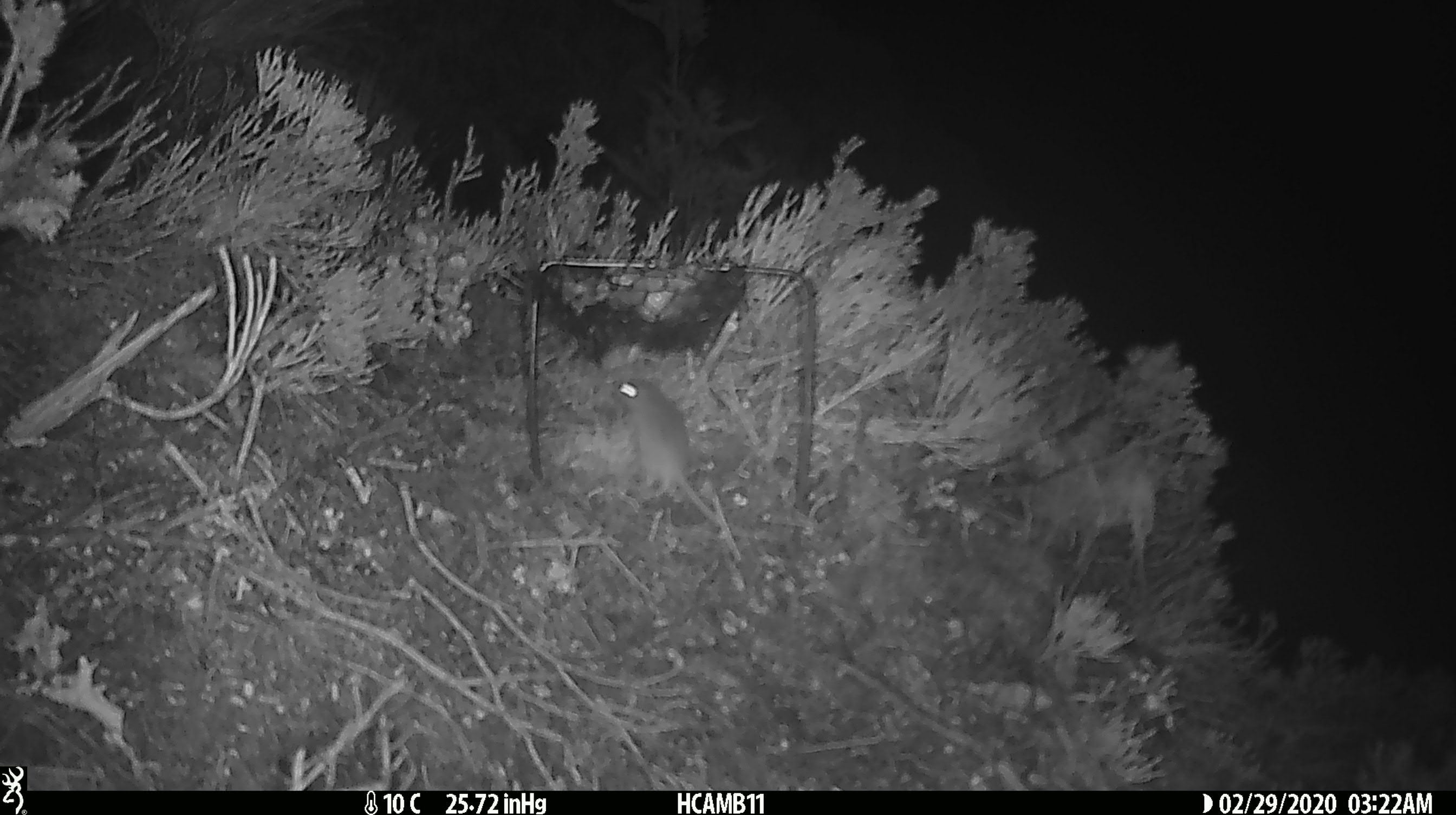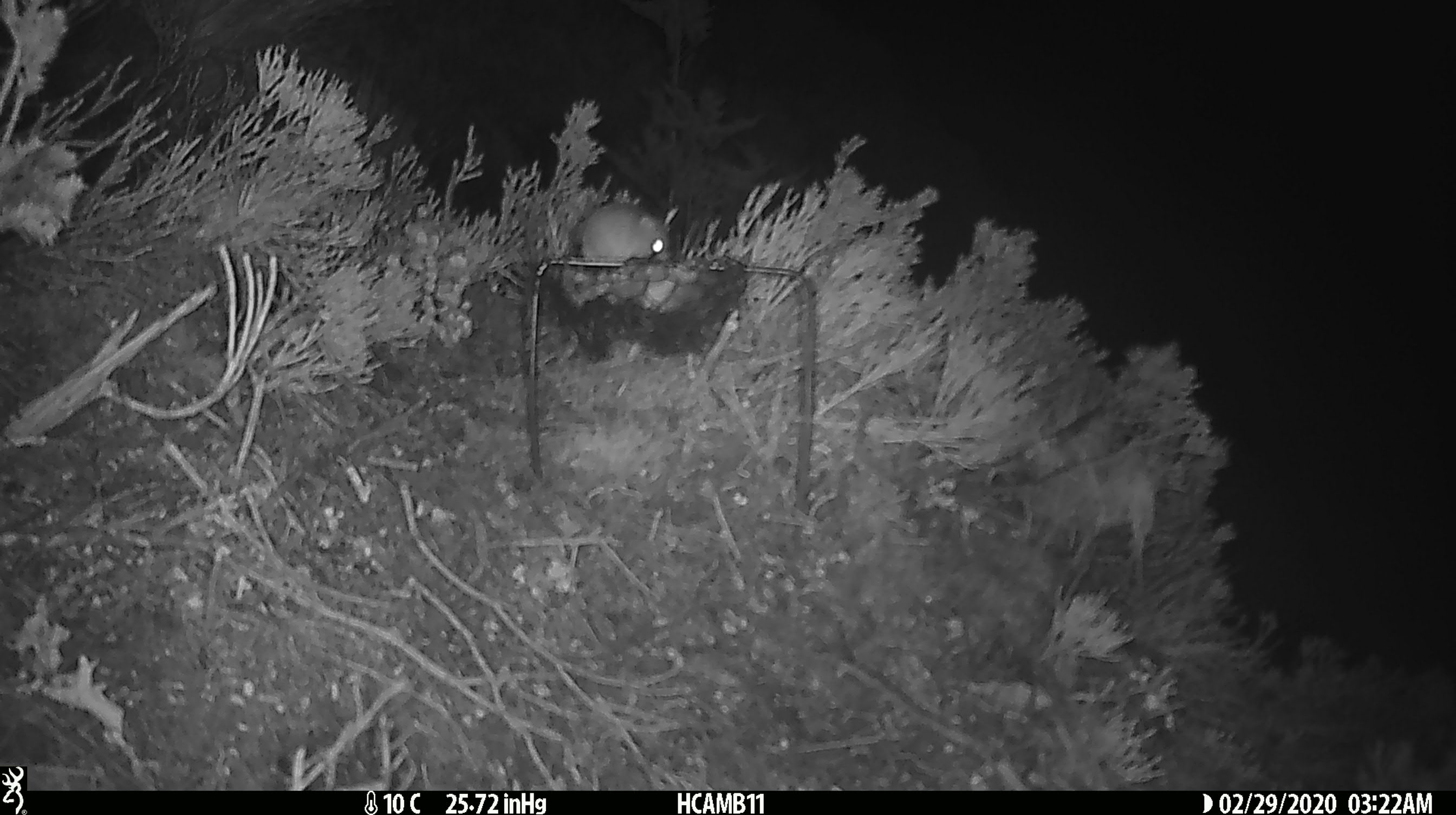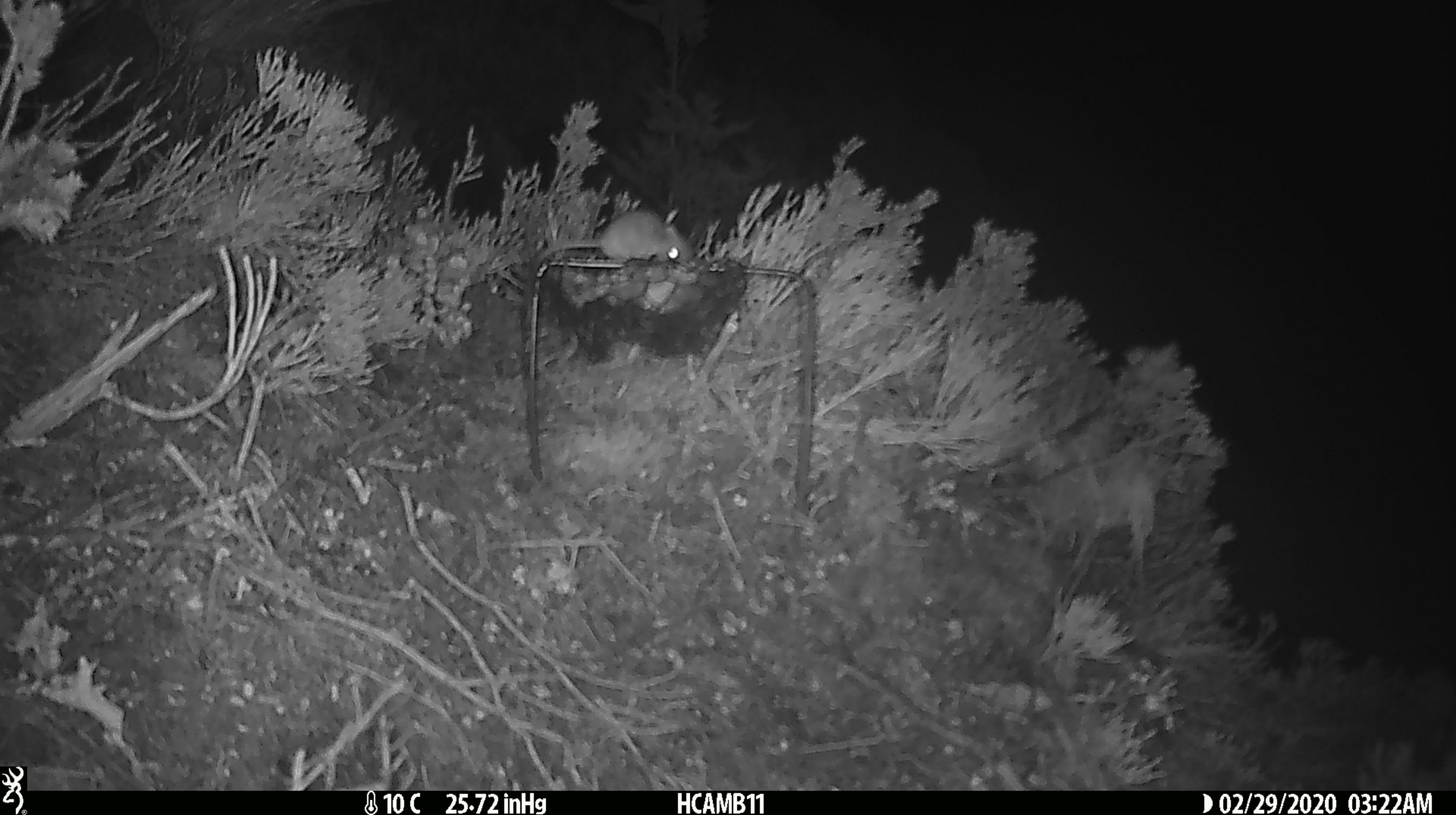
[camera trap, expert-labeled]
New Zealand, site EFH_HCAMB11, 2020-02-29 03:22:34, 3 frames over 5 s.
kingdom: Animalia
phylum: Chordata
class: Mammalia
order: Rodentia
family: Muridae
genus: Mus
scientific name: Mus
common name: mouse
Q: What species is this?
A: Mouse (Mus).